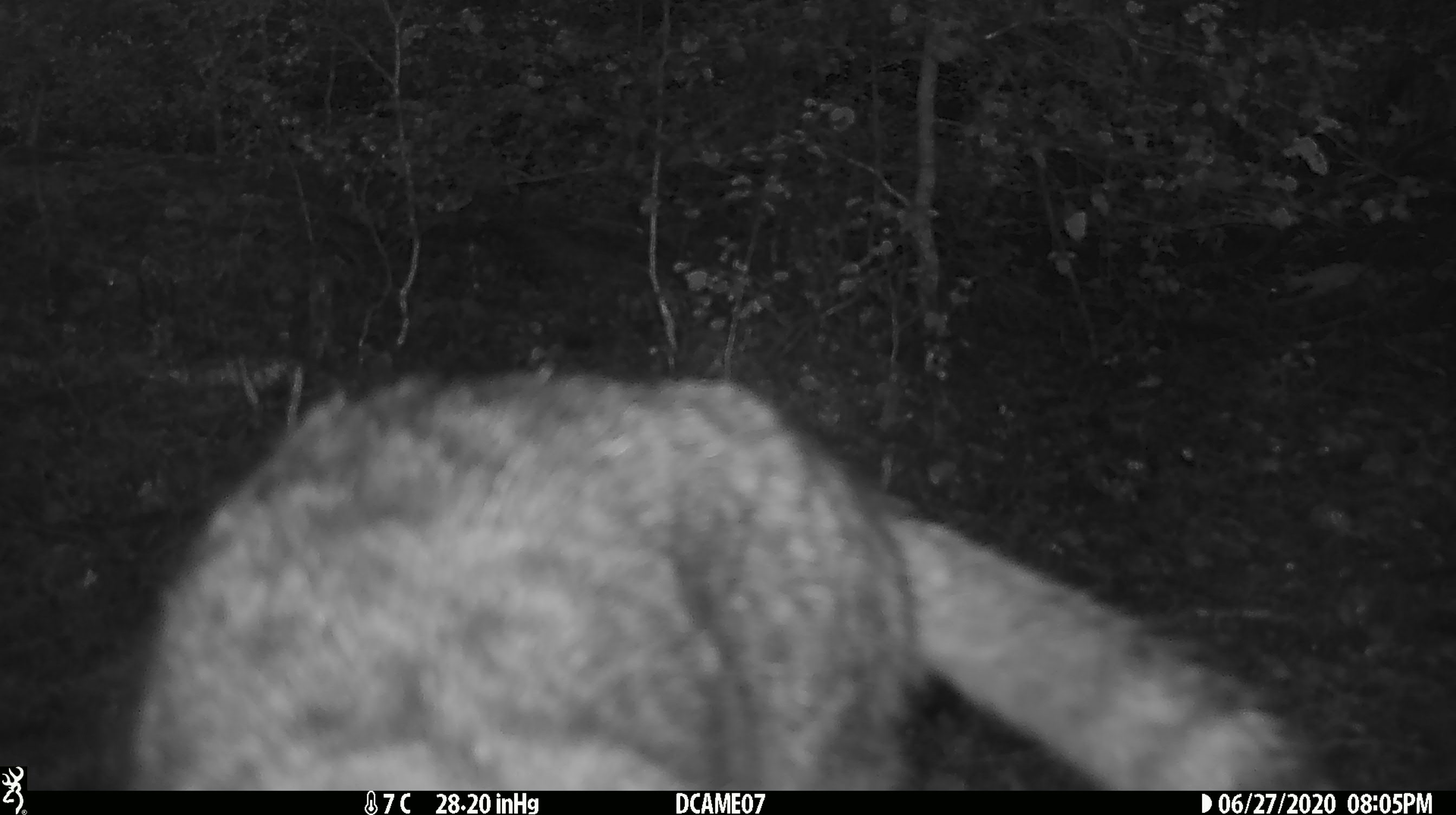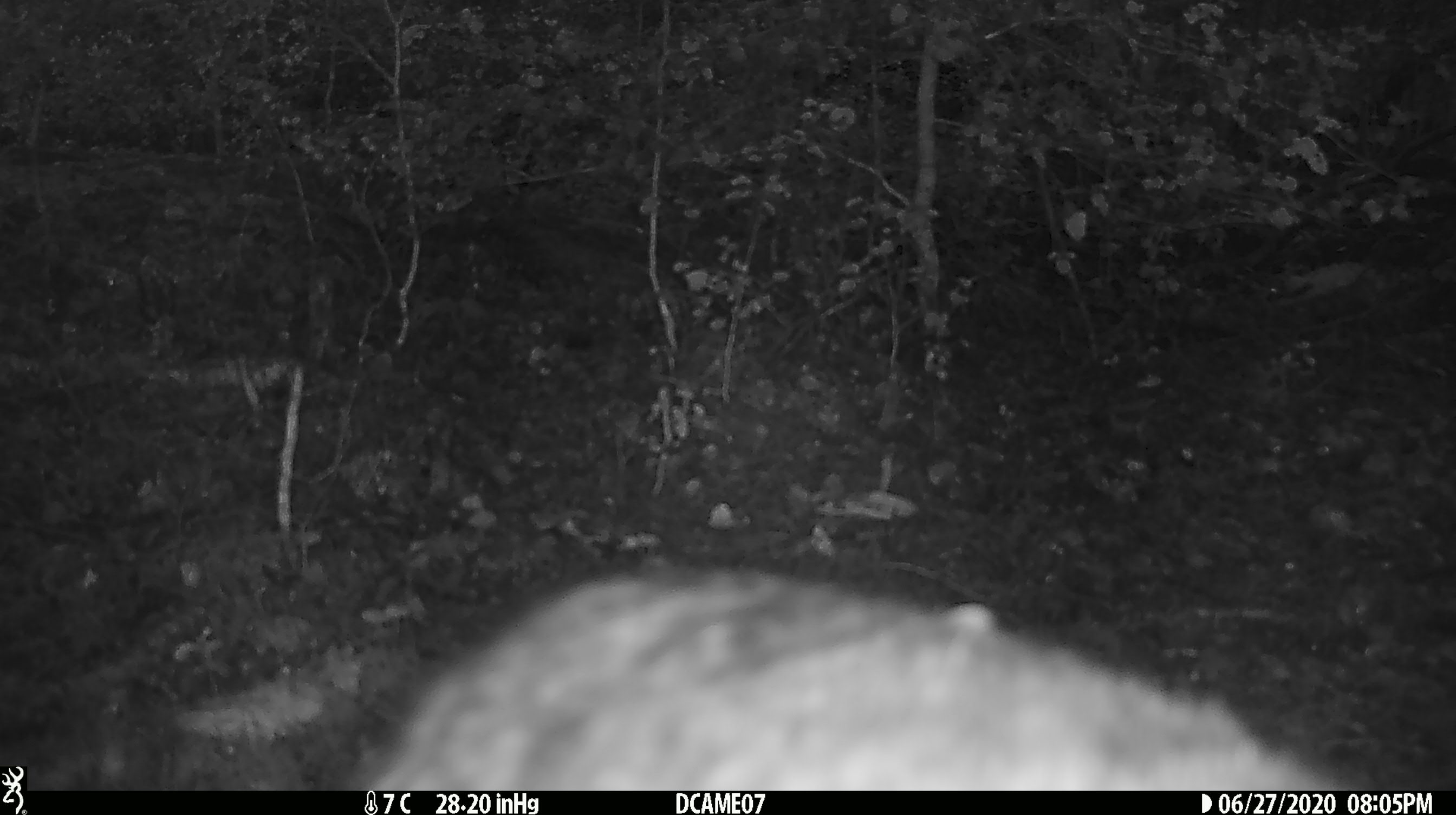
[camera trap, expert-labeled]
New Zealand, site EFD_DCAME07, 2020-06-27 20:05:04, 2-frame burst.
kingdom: Animalia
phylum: Chordata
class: Mammalia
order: Carnivora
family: Felidae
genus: Felis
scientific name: Felis catus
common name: domestic cat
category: cat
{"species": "cat (domestic cat) (Felis catus)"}